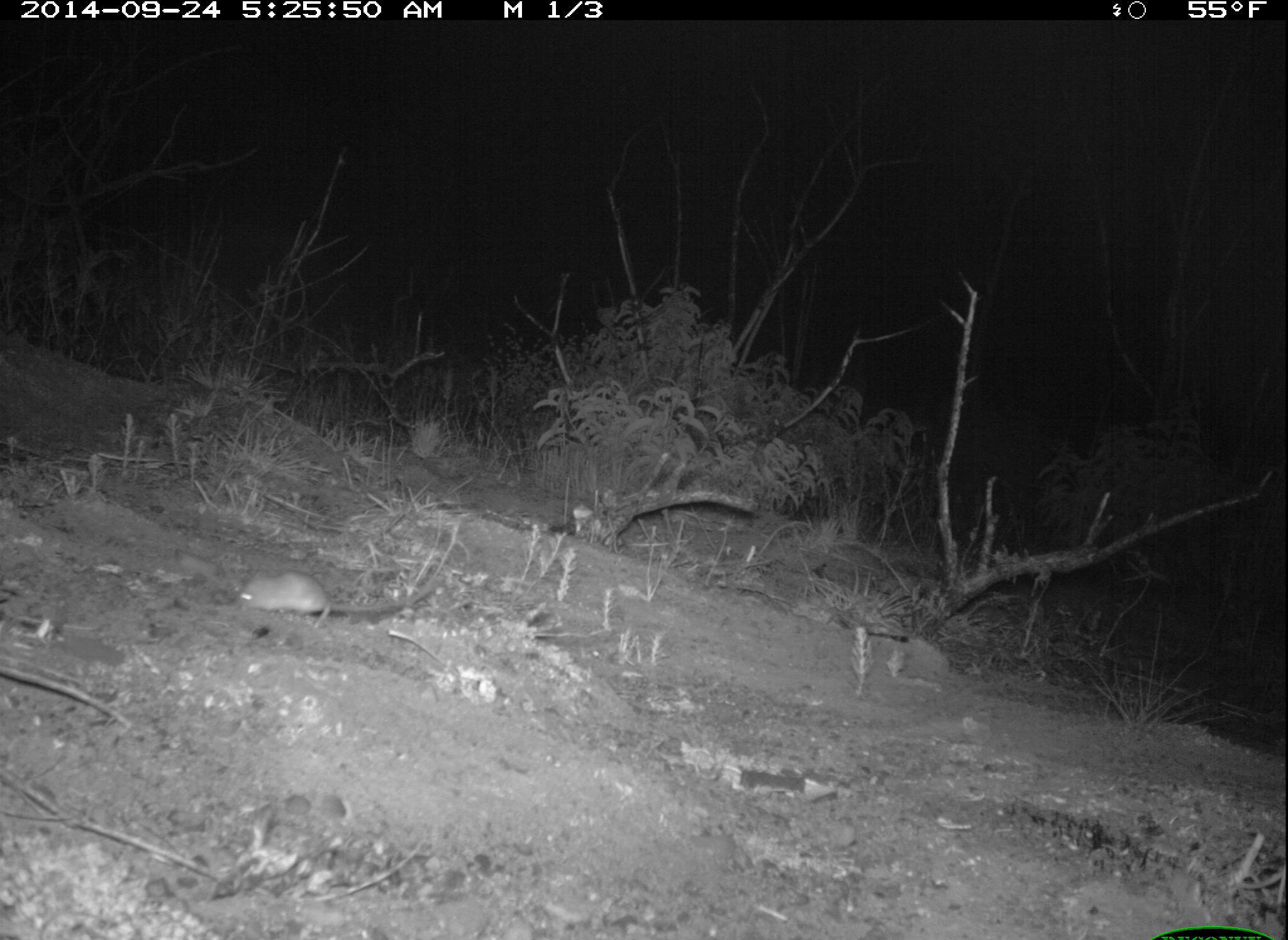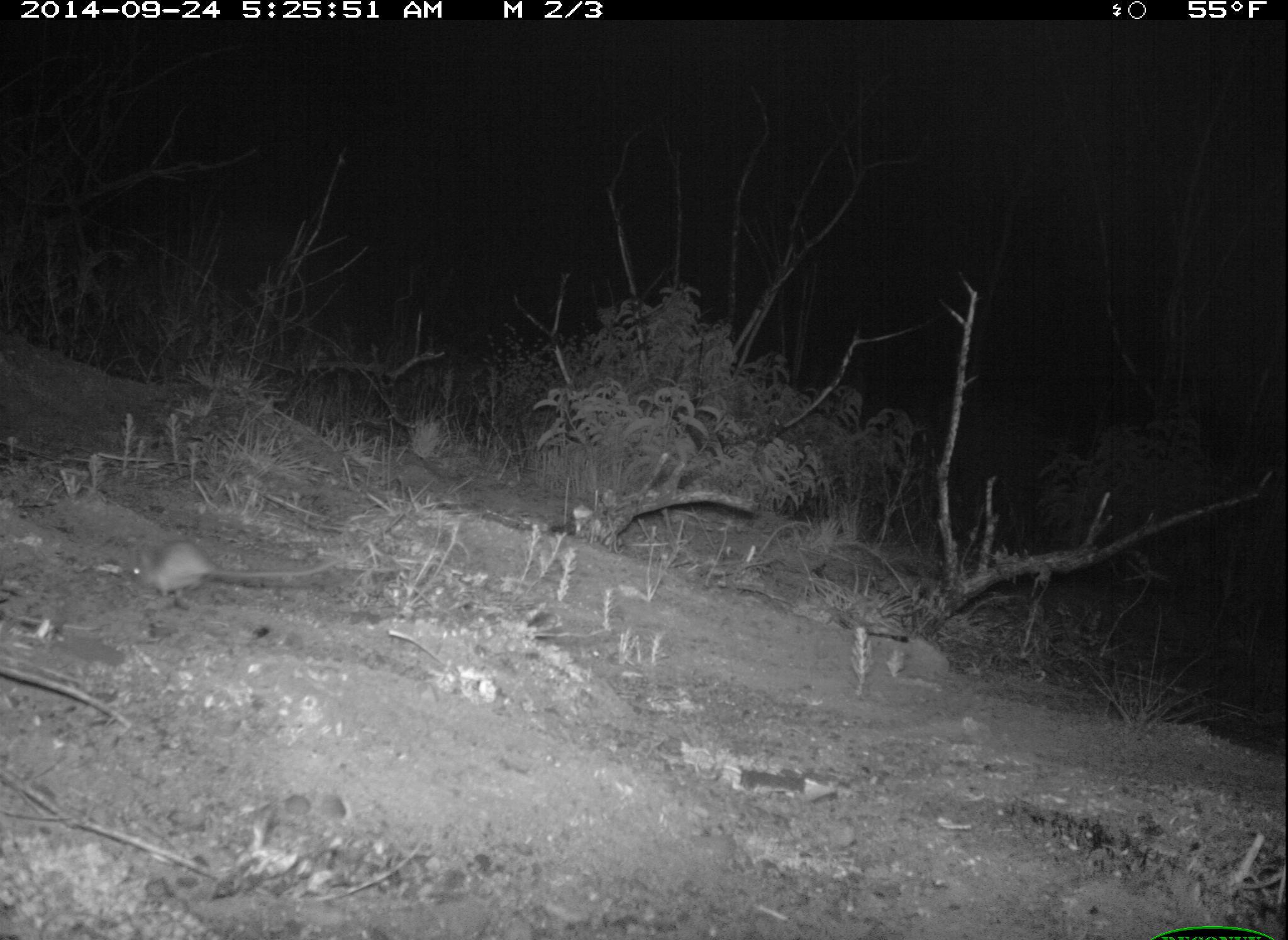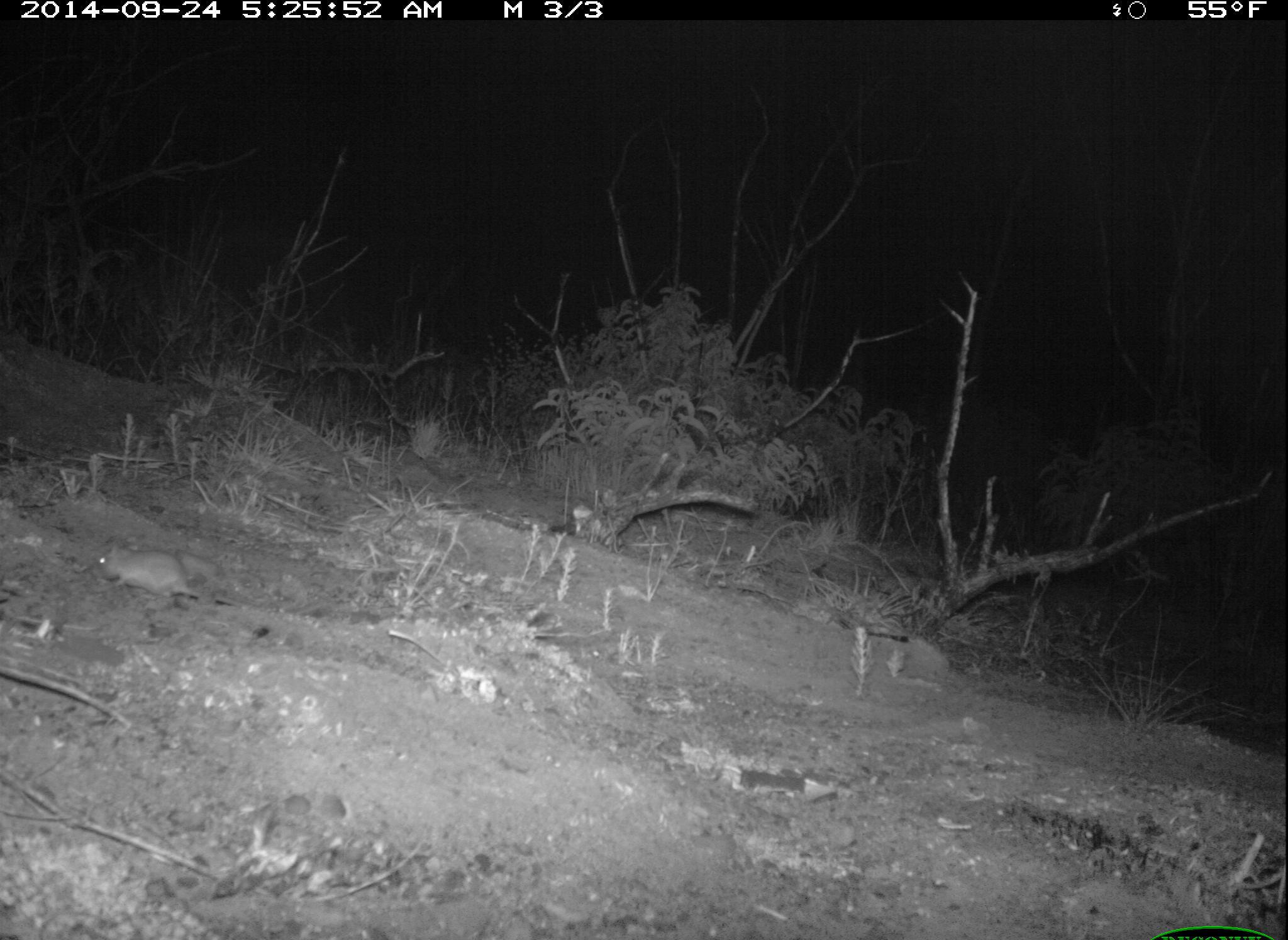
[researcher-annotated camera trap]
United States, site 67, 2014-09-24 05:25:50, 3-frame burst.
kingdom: Animalia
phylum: Chordata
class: Mammalia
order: Rodentia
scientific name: Rodentia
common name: rodent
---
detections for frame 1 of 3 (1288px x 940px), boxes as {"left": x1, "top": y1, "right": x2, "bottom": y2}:
rodent: {"left": 231, "top": 568, "right": 447, "bottom": 619}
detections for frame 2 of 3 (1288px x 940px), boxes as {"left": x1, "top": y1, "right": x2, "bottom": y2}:
rodent: {"left": 117, "top": 539, "right": 345, "bottom": 600}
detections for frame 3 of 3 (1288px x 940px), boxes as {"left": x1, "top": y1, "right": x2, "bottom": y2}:
rodent: {"left": 95, "top": 541, "right": 331, "bottom": 618}